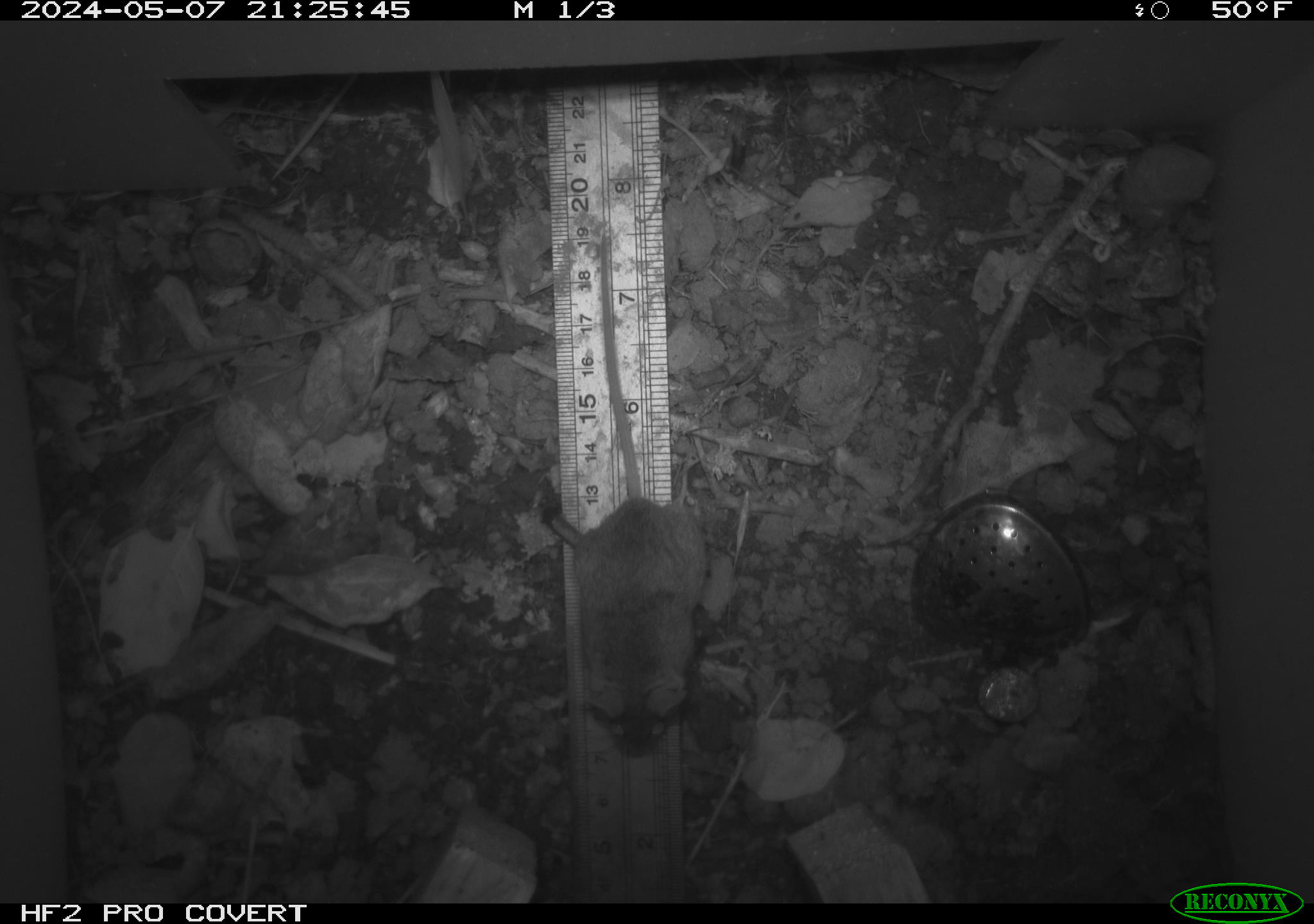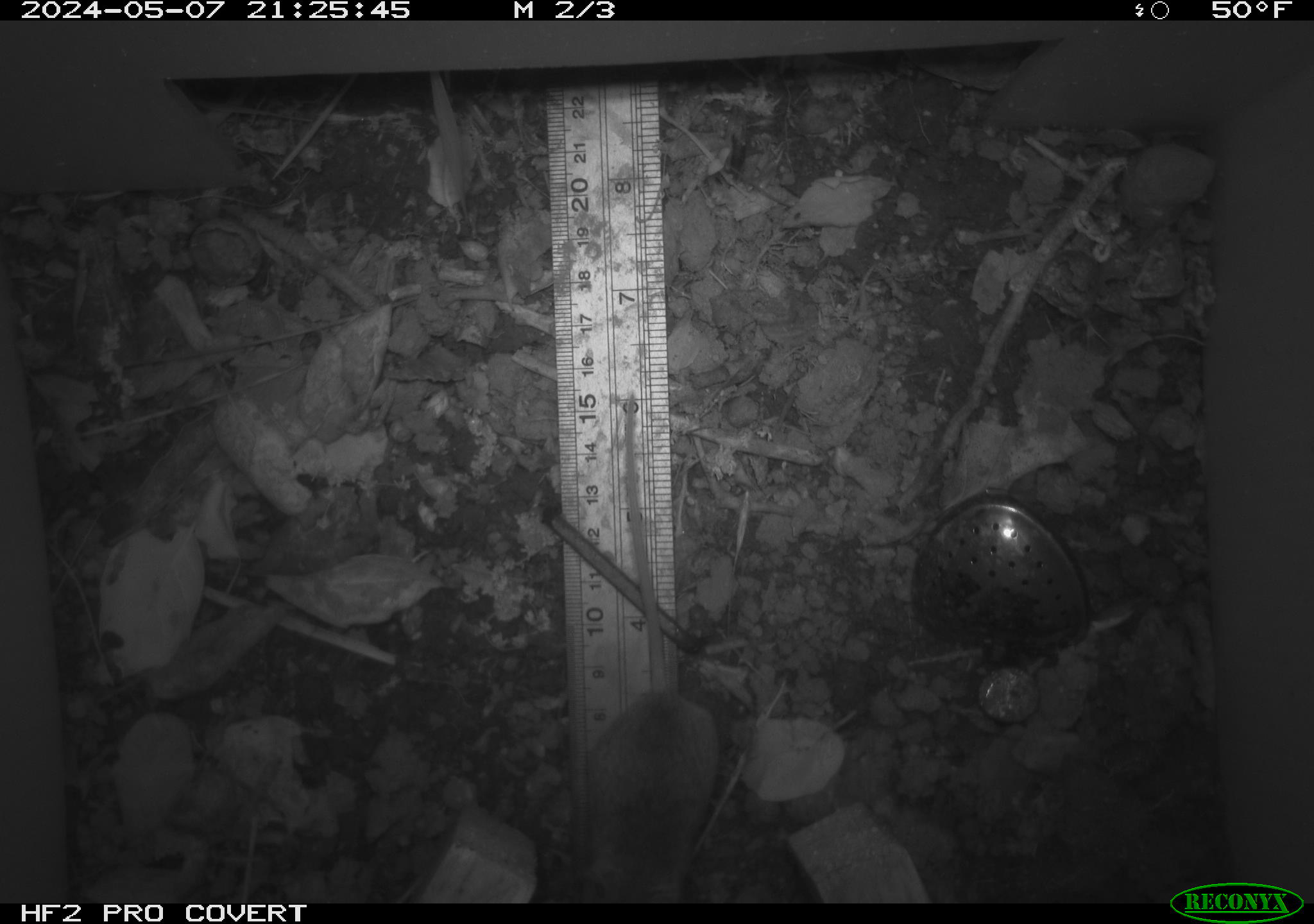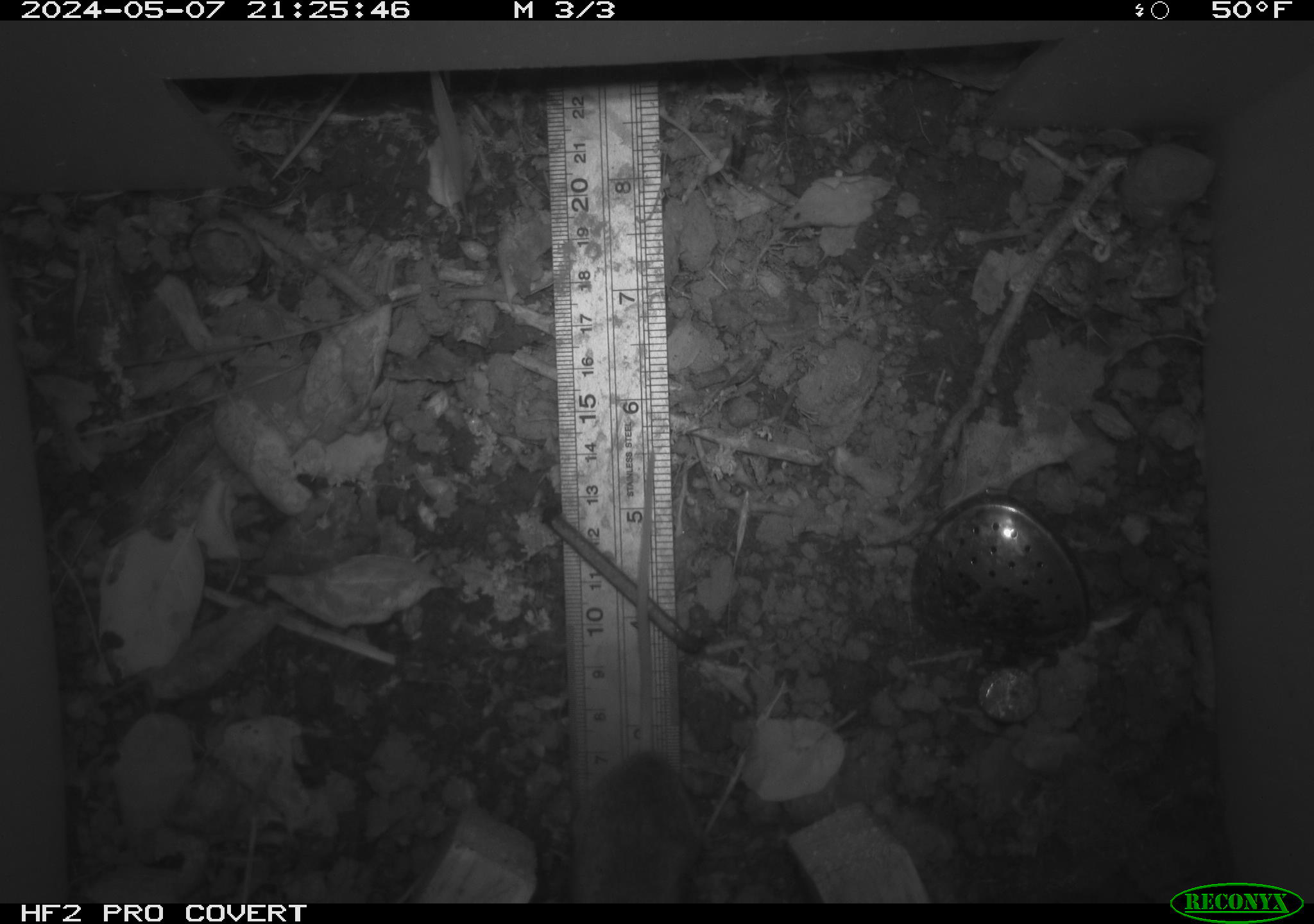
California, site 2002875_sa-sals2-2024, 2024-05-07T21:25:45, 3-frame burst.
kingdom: Animalia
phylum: Chordata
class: Mammalia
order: Rodentia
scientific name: Rodentia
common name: mouse species